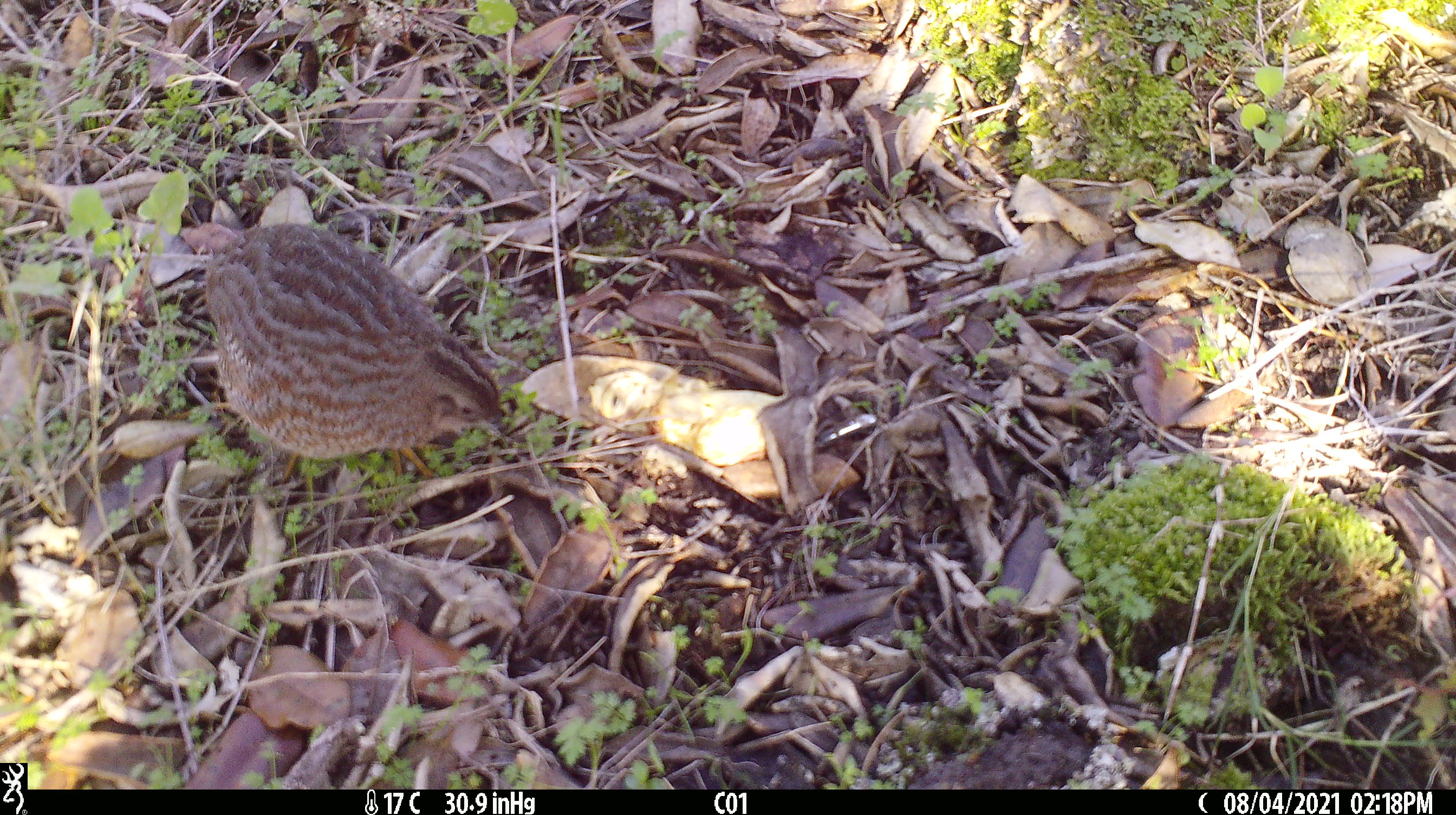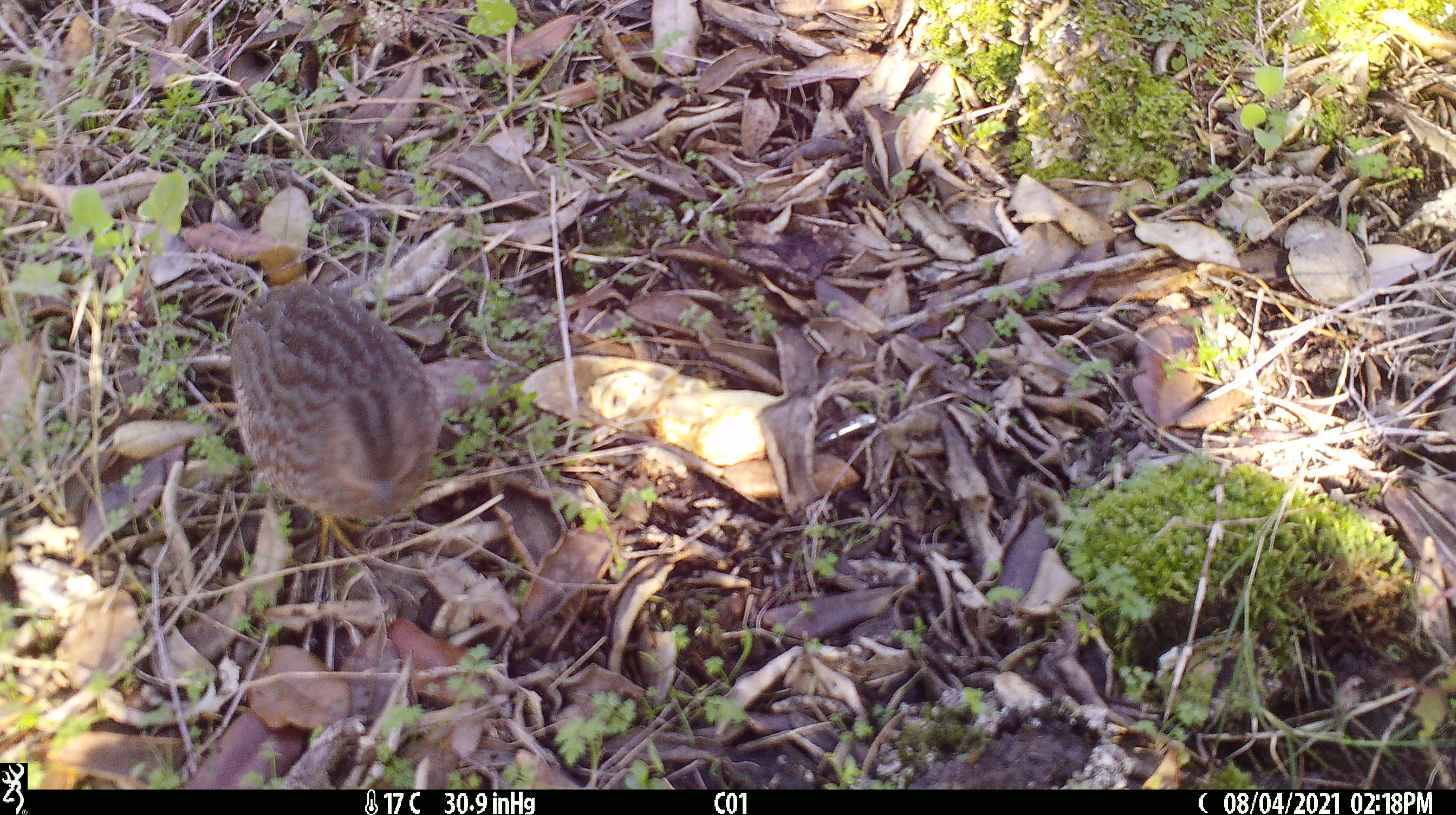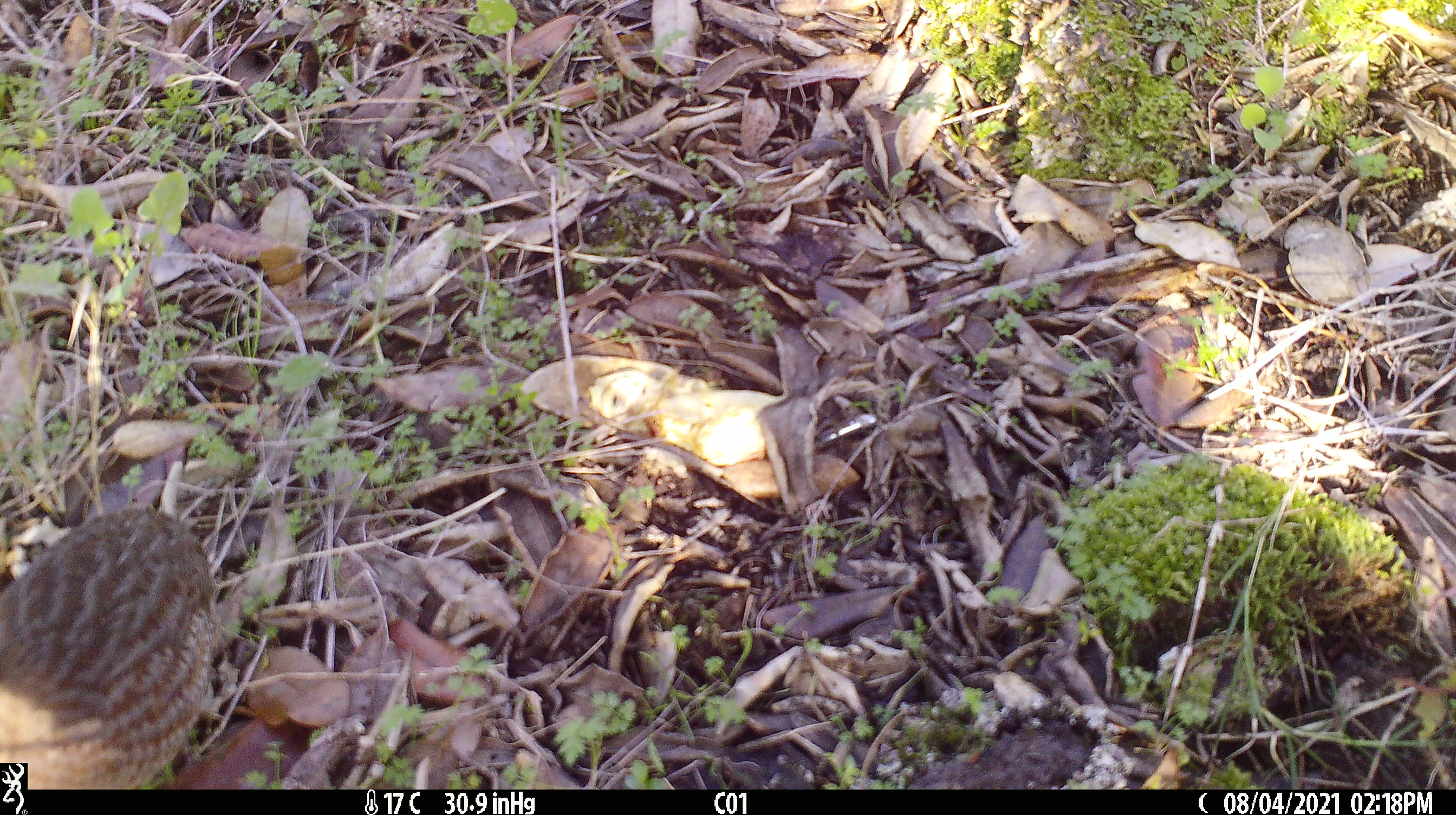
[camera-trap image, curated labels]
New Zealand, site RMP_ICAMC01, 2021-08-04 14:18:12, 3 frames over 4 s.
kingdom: Animalia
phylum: Chordata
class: Aves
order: Galliformes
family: Phasianidae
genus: Synoicus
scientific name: Synoicus ypsilophorus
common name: brown quail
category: quail brown